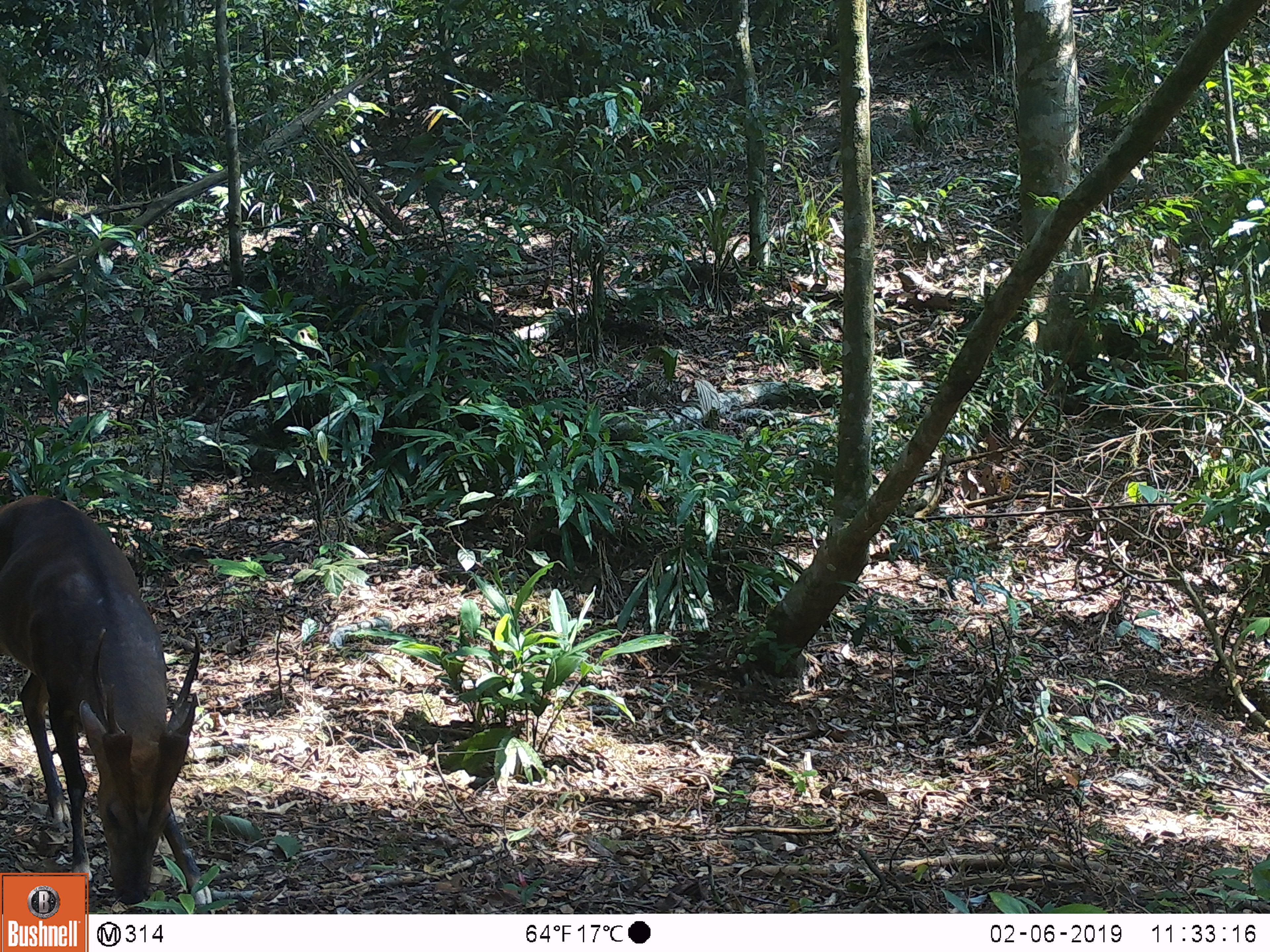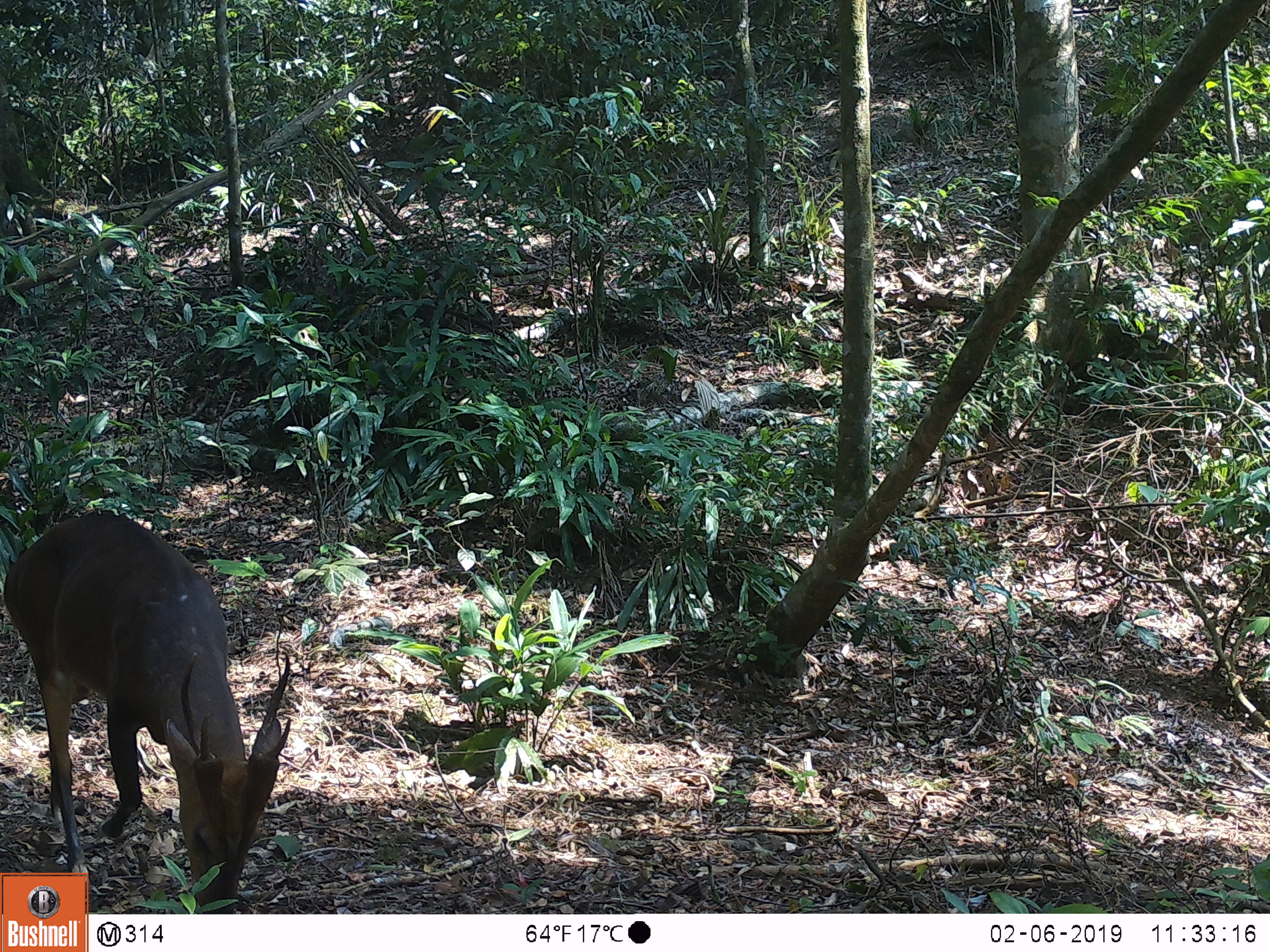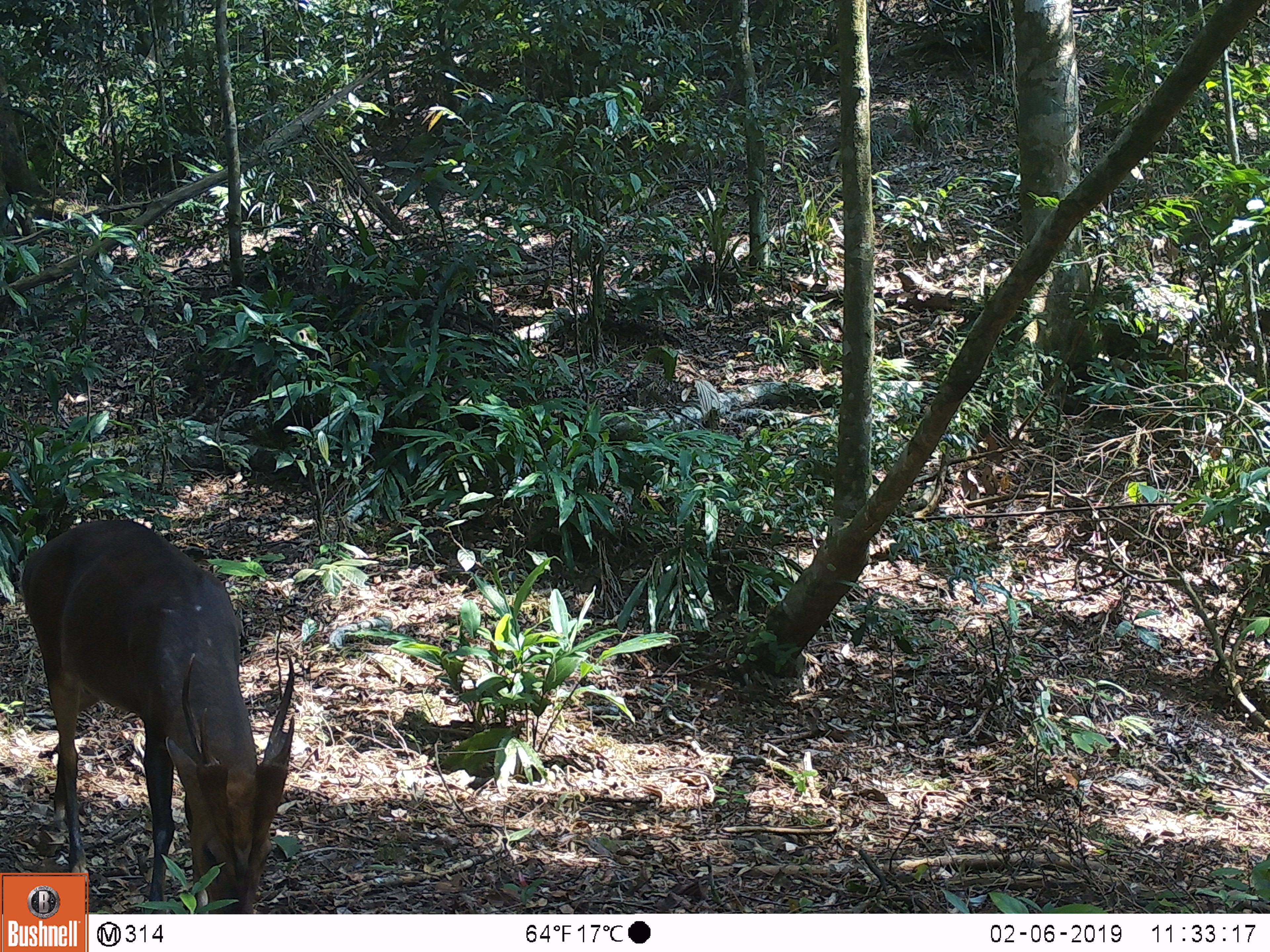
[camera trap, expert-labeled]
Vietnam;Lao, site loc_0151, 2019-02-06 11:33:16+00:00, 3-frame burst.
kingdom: Animalia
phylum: Chordata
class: Mammalia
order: Artiodactyla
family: Cervidae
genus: Muntiacus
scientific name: Muntiacus vuquangensis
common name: large-antlered muntjac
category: large antlered muntjac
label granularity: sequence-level